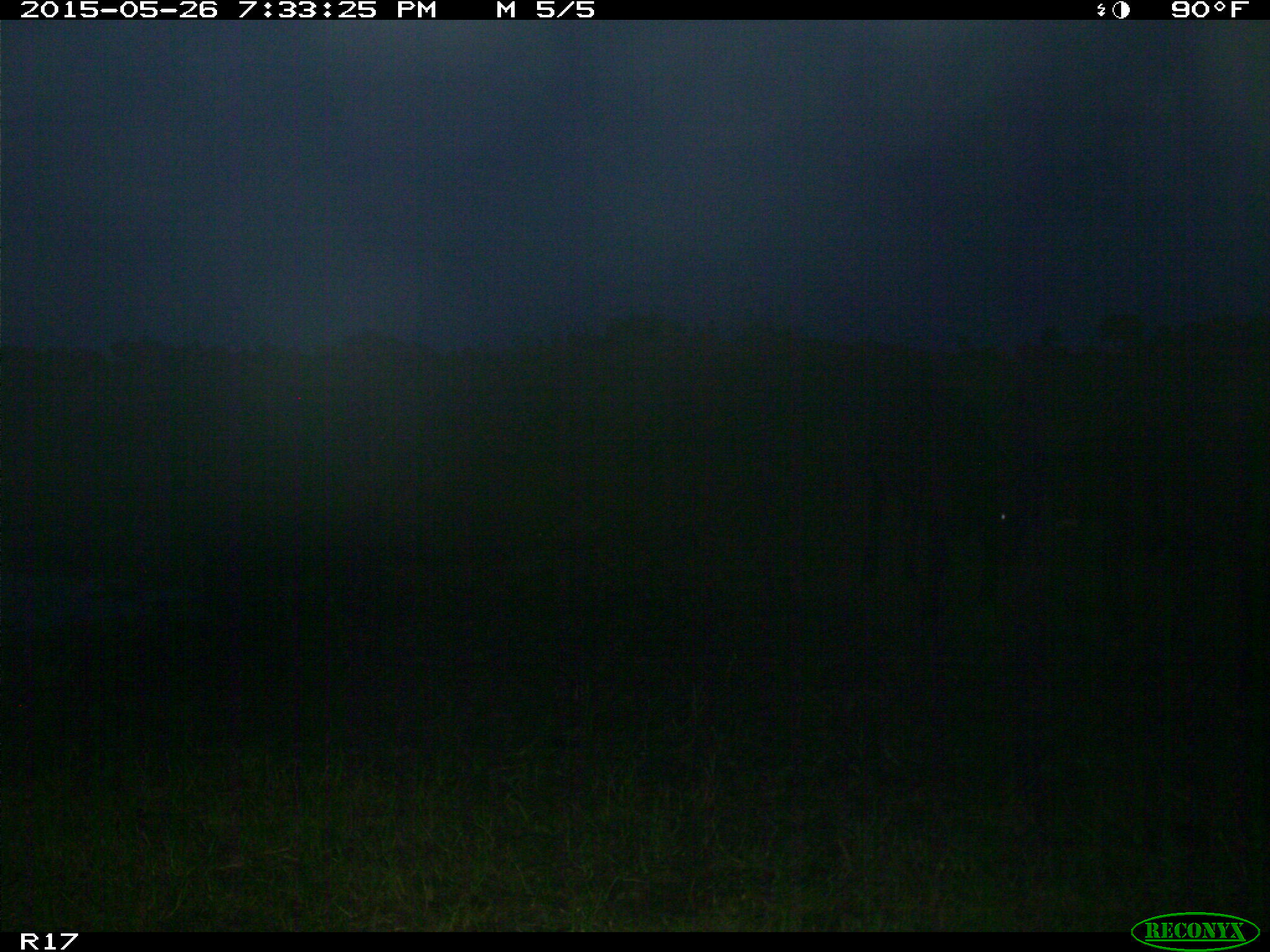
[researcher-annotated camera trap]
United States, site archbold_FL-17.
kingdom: Animalia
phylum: Chordata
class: Mammalia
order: Artiodactyla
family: Bovidae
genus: Bos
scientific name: Bos taurus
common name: domestic cow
Bos taurus (domestic cow).